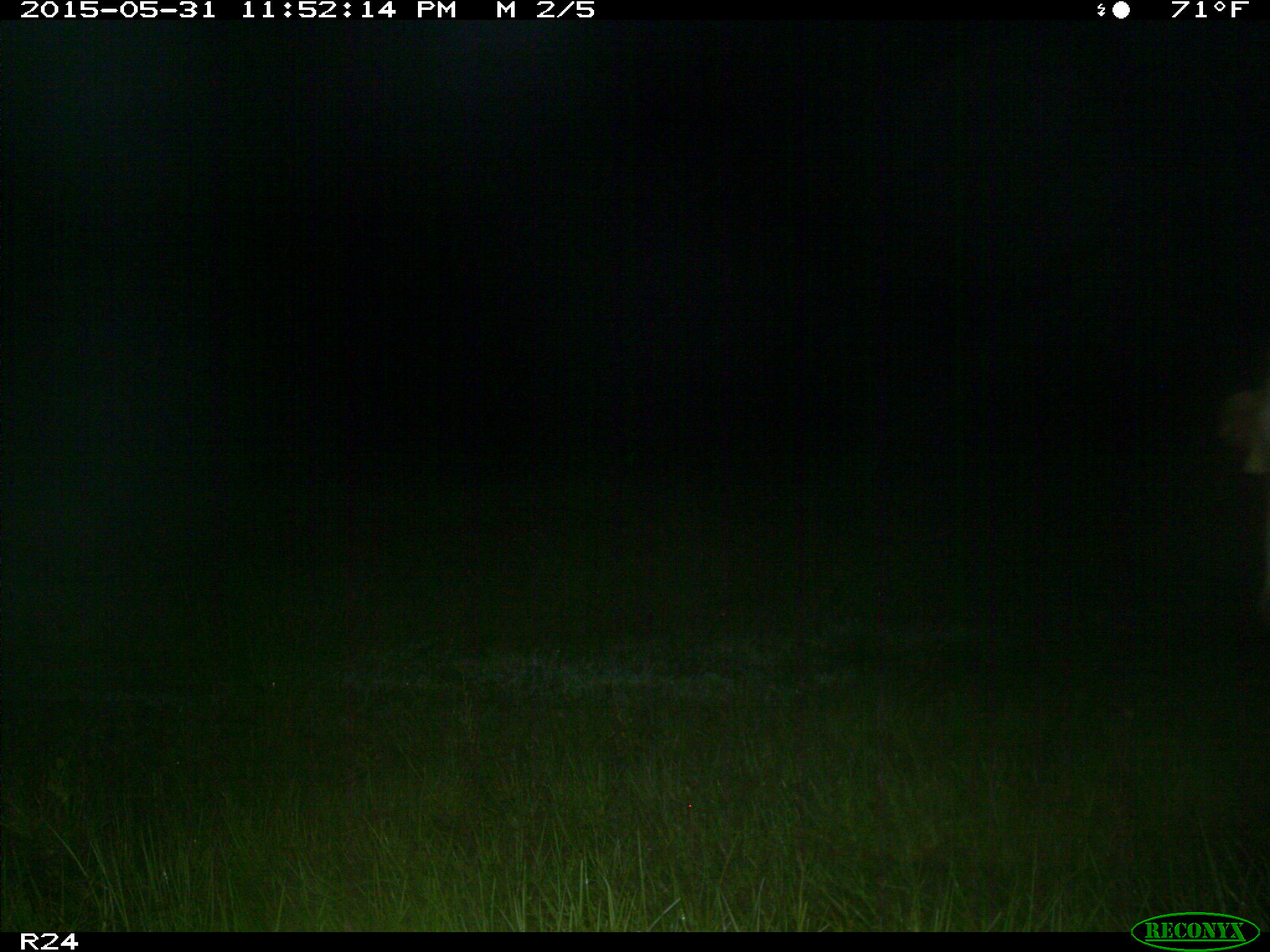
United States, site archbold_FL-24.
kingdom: Animalia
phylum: Chordata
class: Mammalia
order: Artiodactyla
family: Bovidae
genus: Bos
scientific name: Bos taurus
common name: domestic cow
Bos taurus (domestic cow).